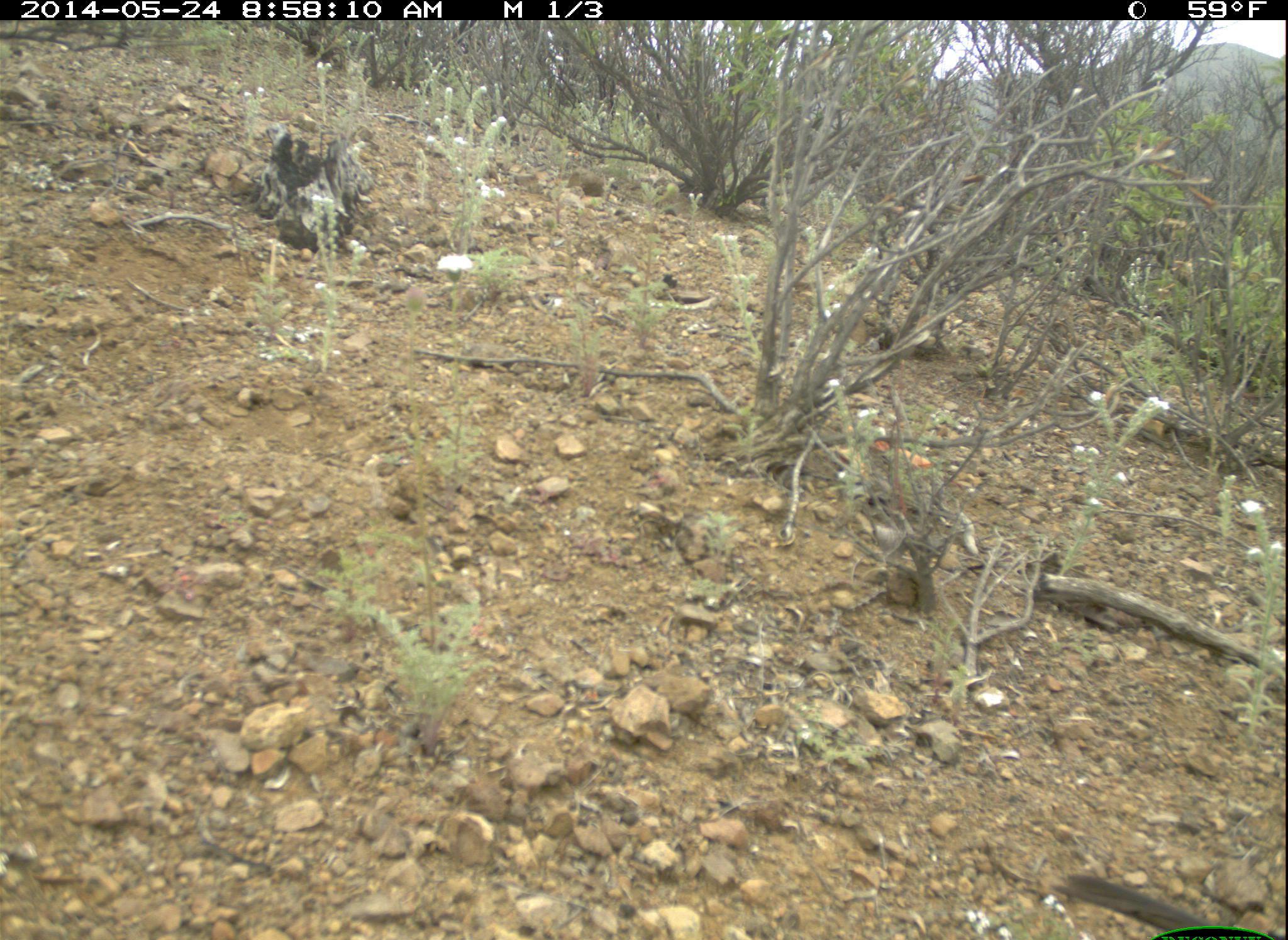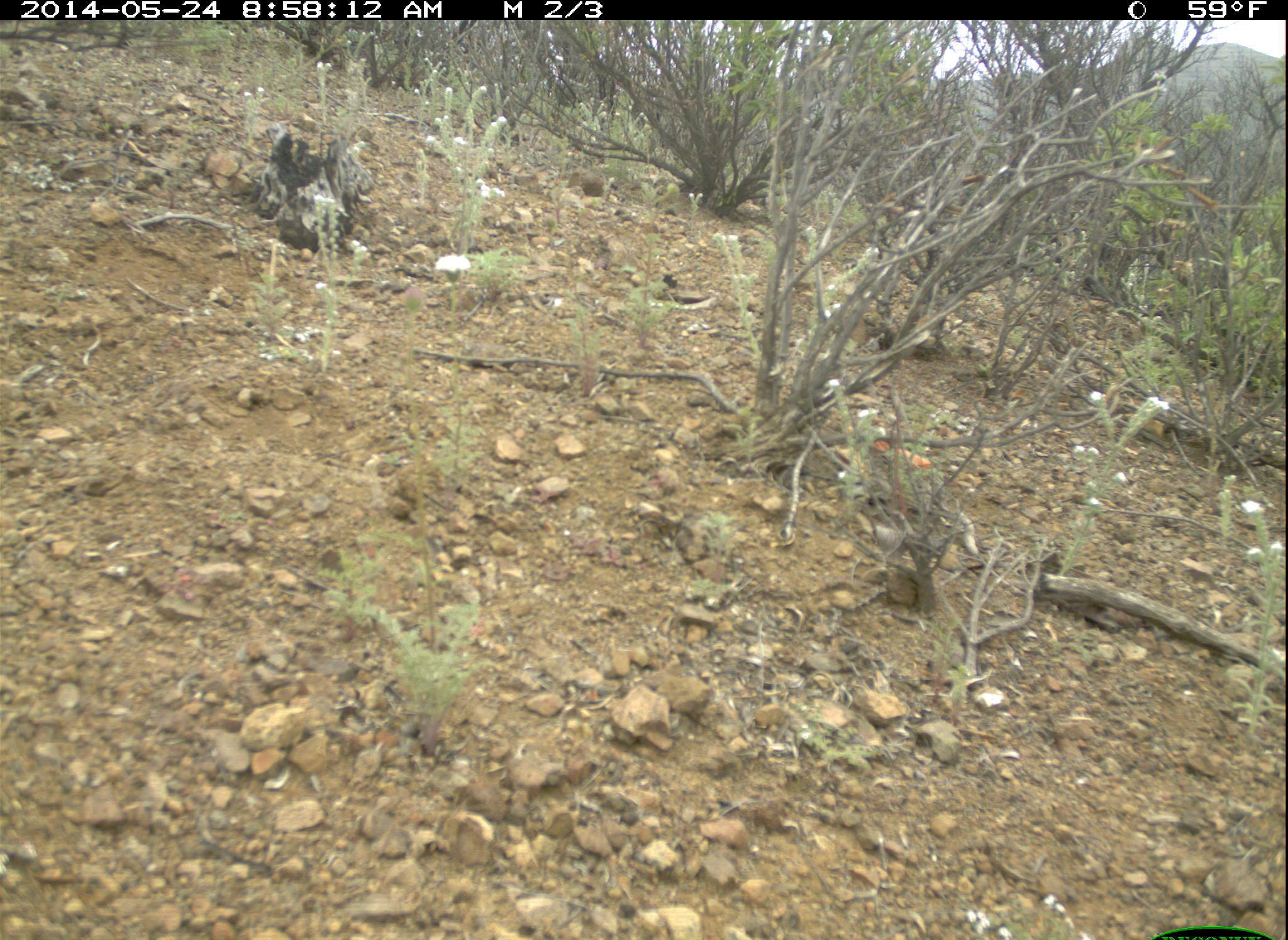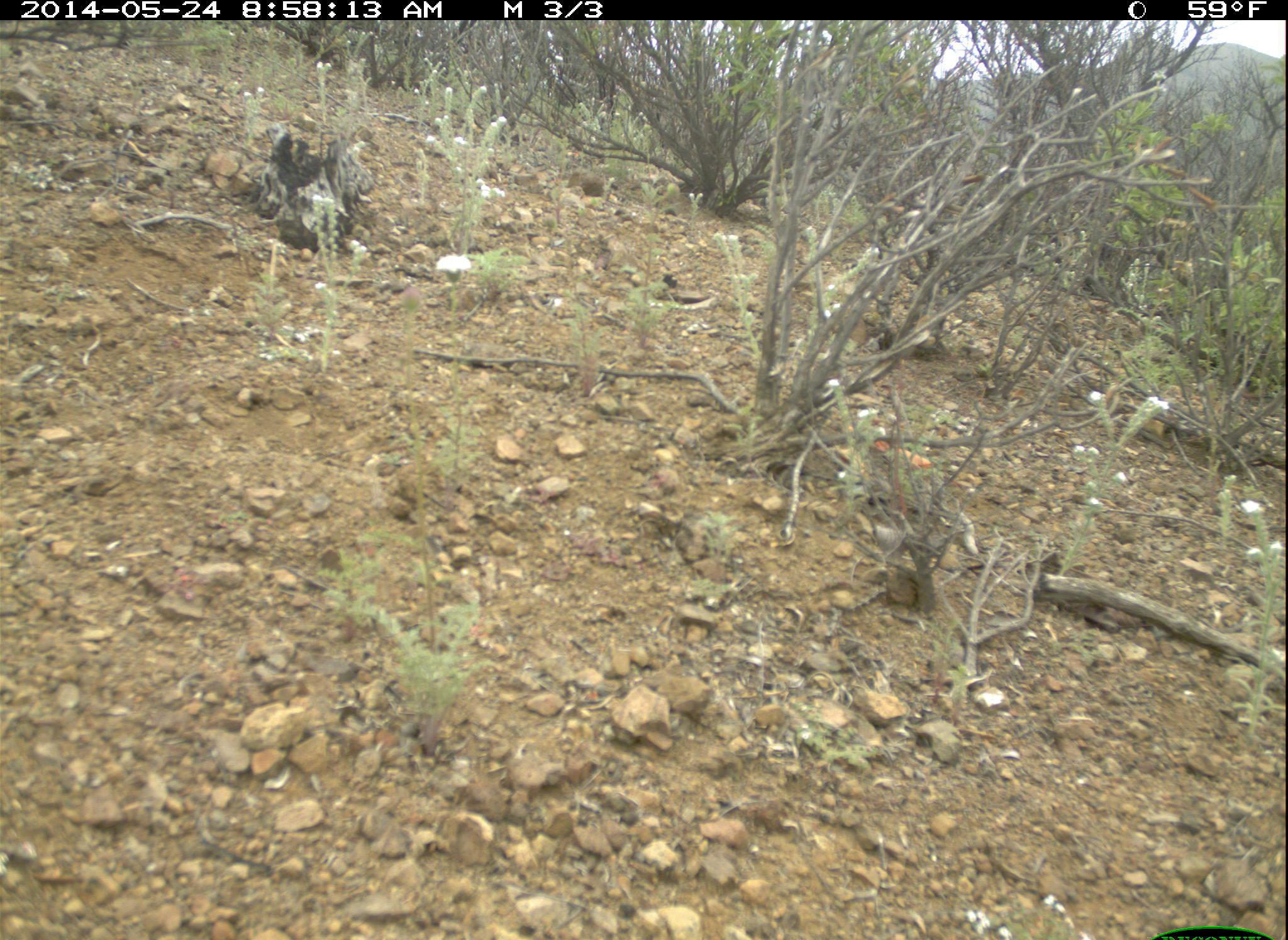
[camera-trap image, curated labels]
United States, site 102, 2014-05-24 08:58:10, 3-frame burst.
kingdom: Animalia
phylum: Chordata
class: Aves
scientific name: Aves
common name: bird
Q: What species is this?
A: Bird (Aves).